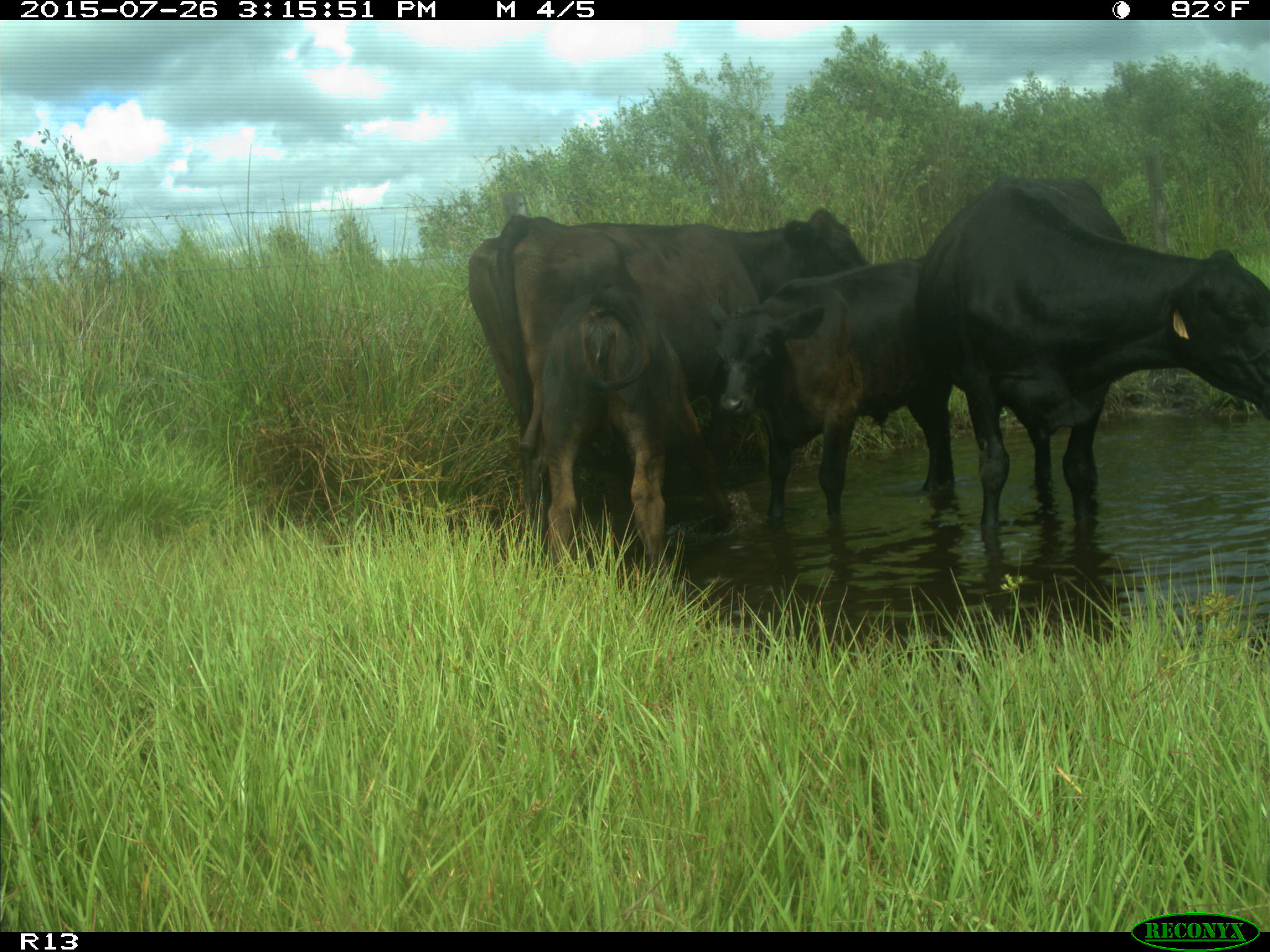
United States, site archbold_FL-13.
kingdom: Animalia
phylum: Chordata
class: Mammalia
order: Artiodactyla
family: Bovidae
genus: Bos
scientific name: Bos taurus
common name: domestic cow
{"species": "Bos taurus (domestic cow)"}